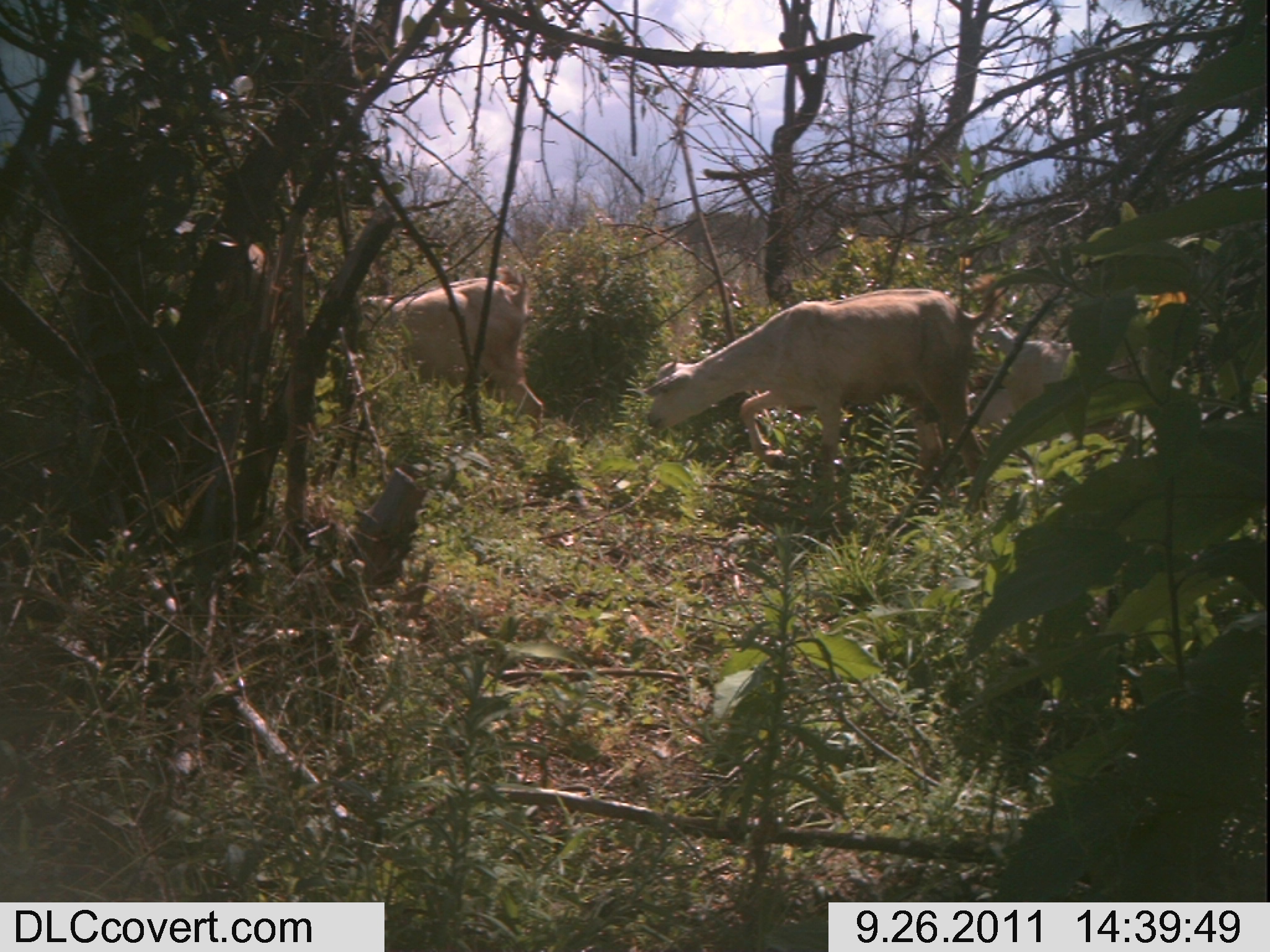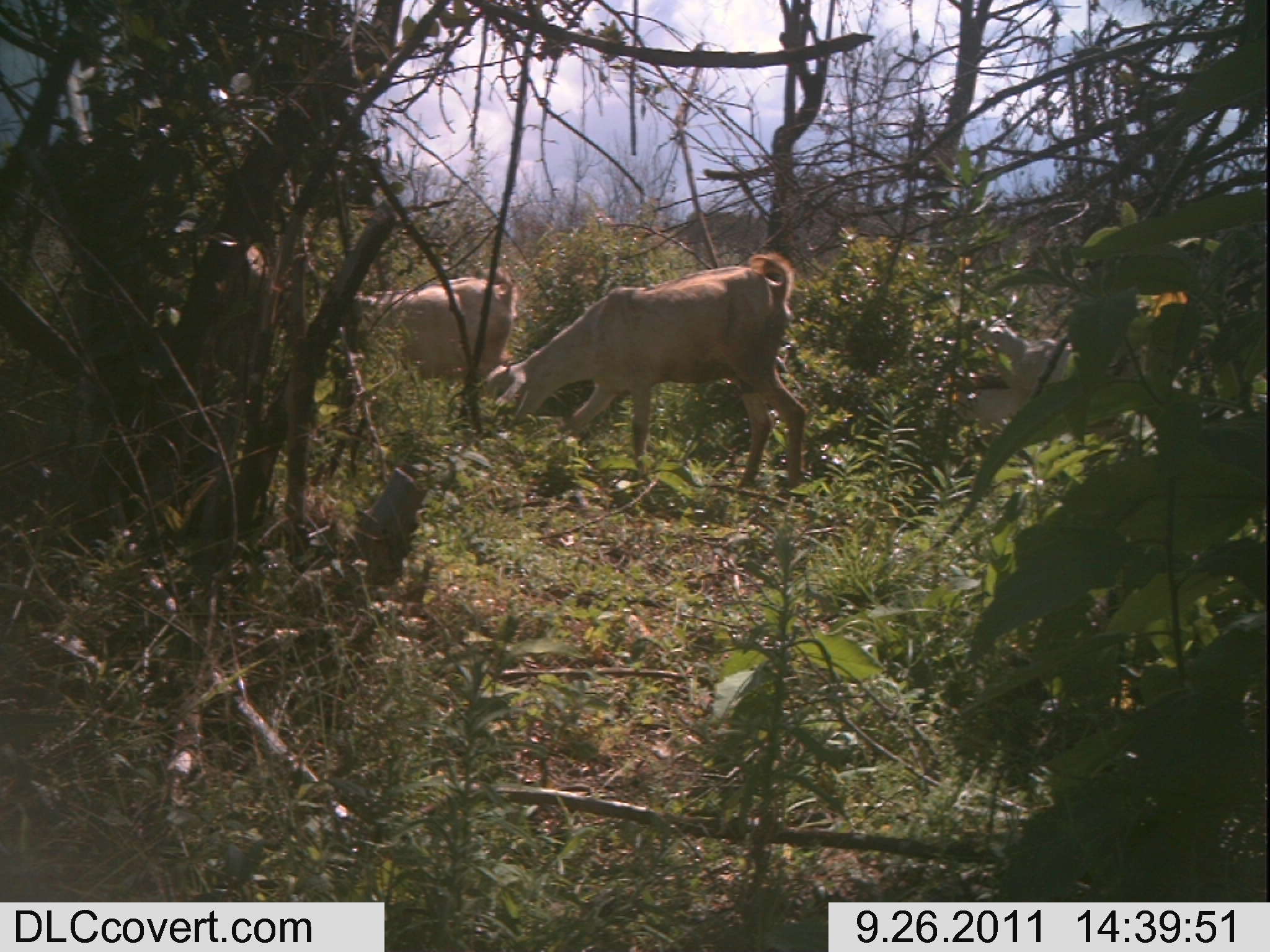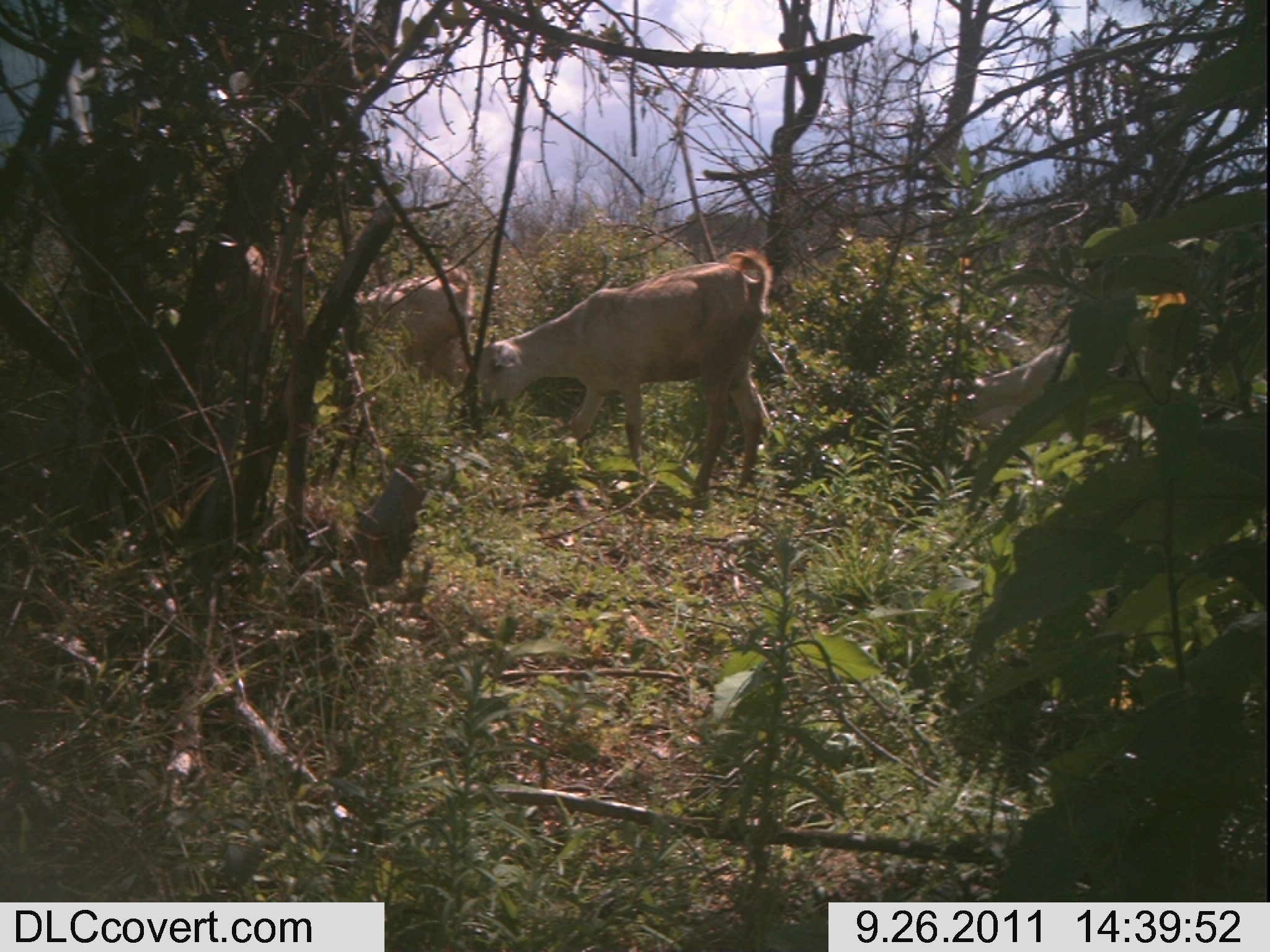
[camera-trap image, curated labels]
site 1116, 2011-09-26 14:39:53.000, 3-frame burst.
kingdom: Animalia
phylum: Chordata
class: Mammalia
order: Artiodactyla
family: Bovidae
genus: Capra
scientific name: Capra aegagrus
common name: wild goat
Capra aegagrus (wild goat), count 3.